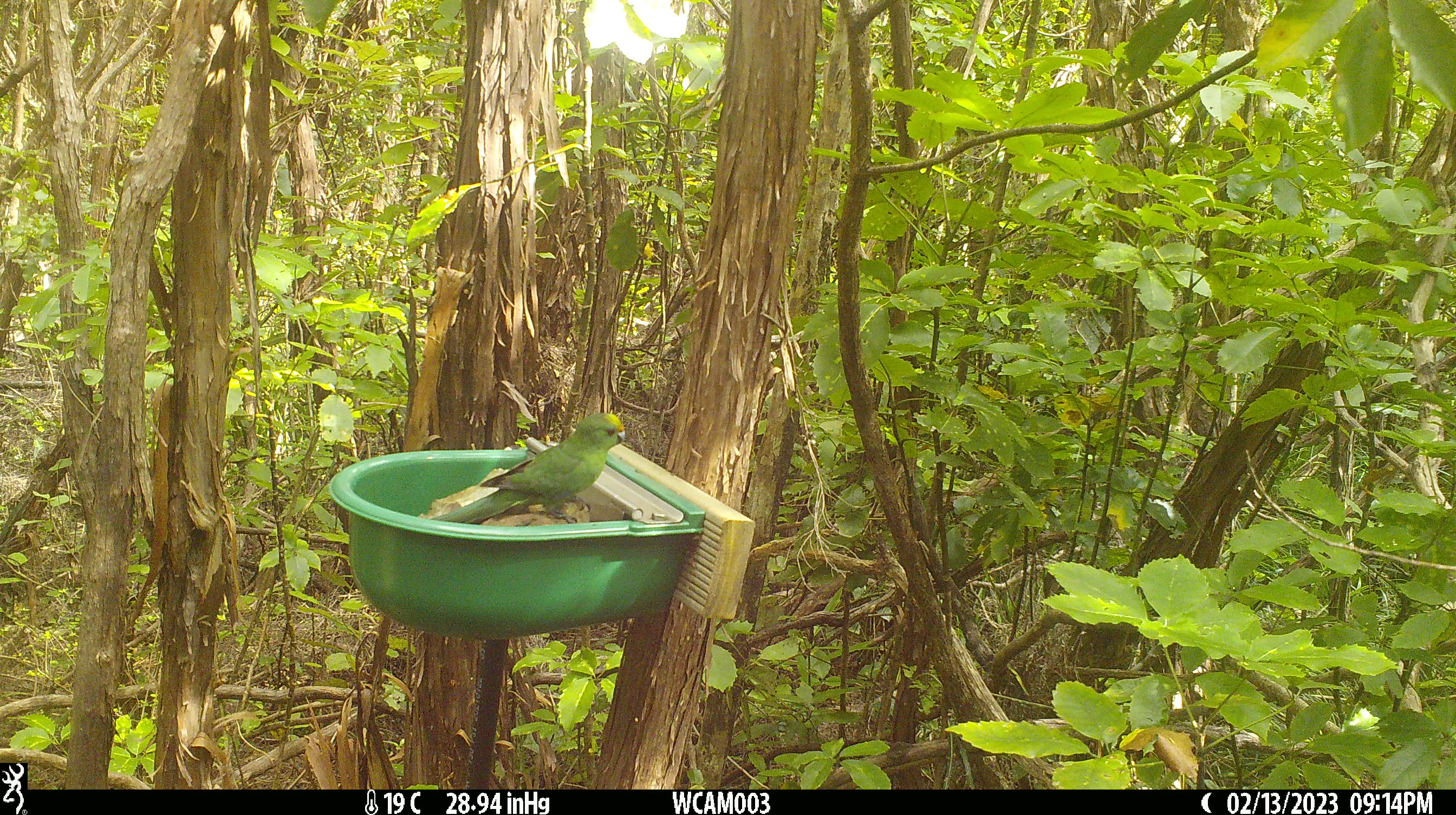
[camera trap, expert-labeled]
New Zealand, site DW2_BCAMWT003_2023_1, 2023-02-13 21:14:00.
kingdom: Animalia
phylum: Chordata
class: Aves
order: Psittaciformes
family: Psittaculidae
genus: Cyanoramphus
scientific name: Cyanoramphus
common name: parakeet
Parakeet (Cyanoramphus).